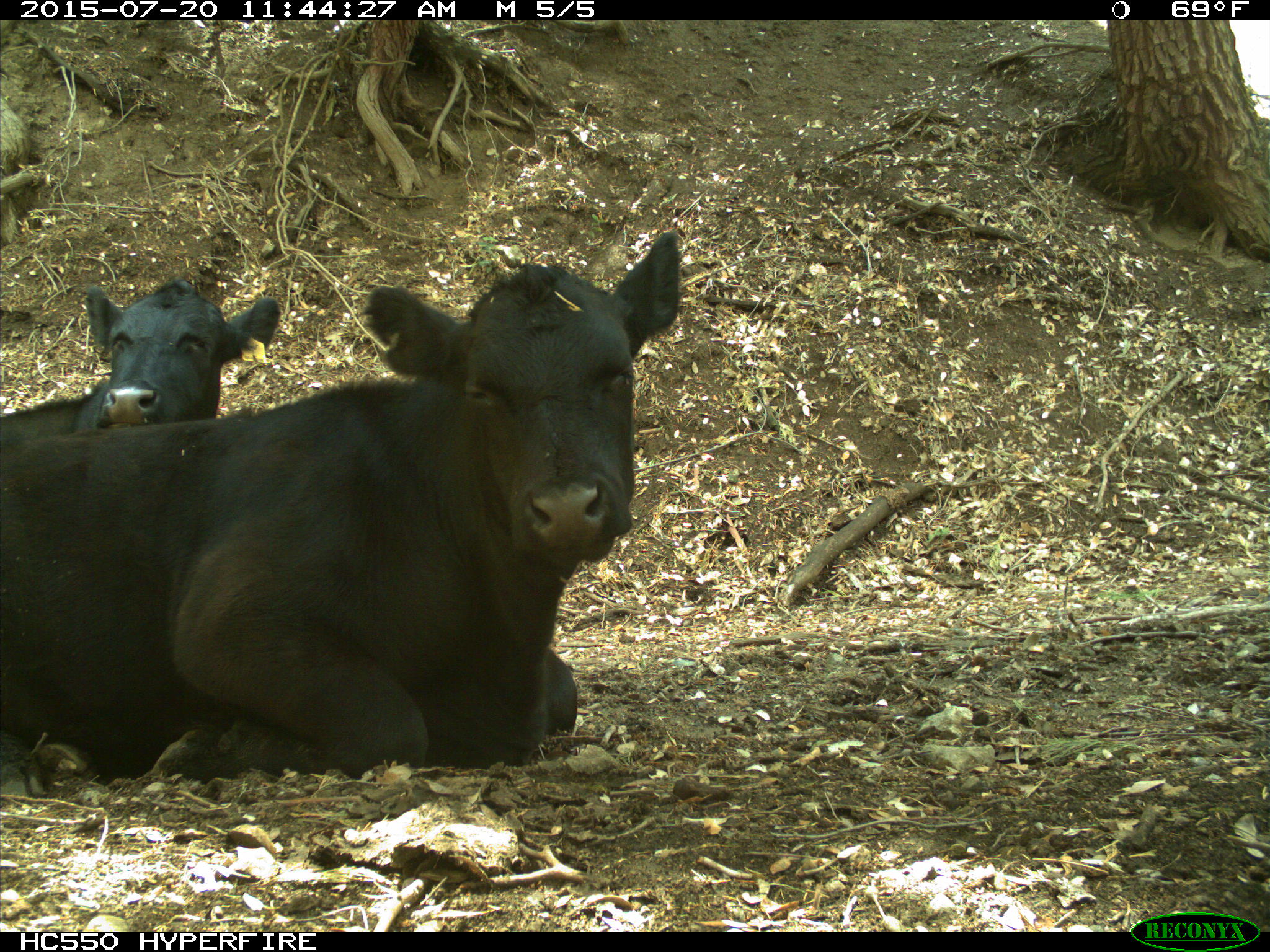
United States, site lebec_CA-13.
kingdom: Animalia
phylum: Chordata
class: Mammalia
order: Artiodactyla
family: Bovidae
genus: Bos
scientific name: Bos taurus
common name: domestic cow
Bos taurus (domestic cow).